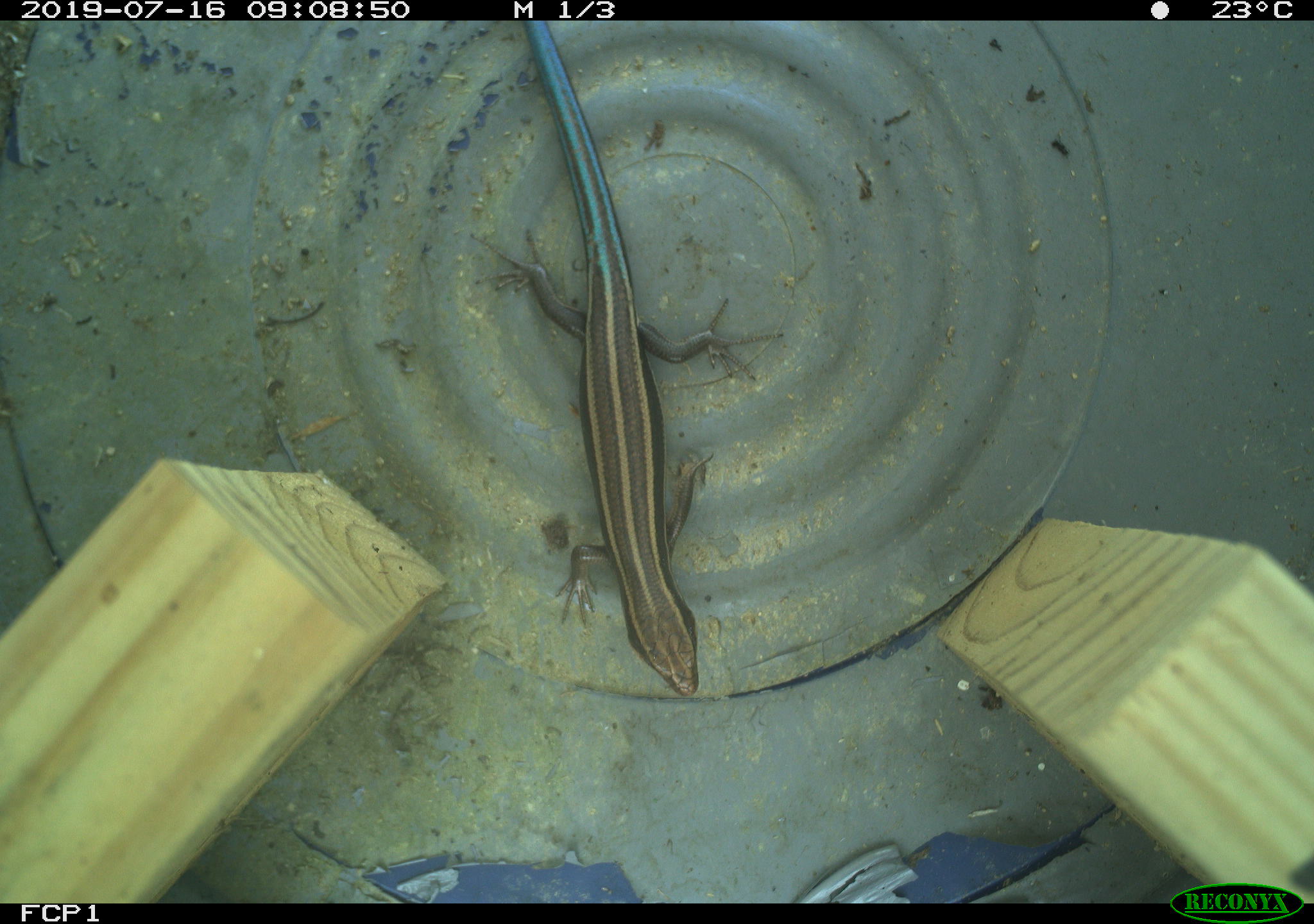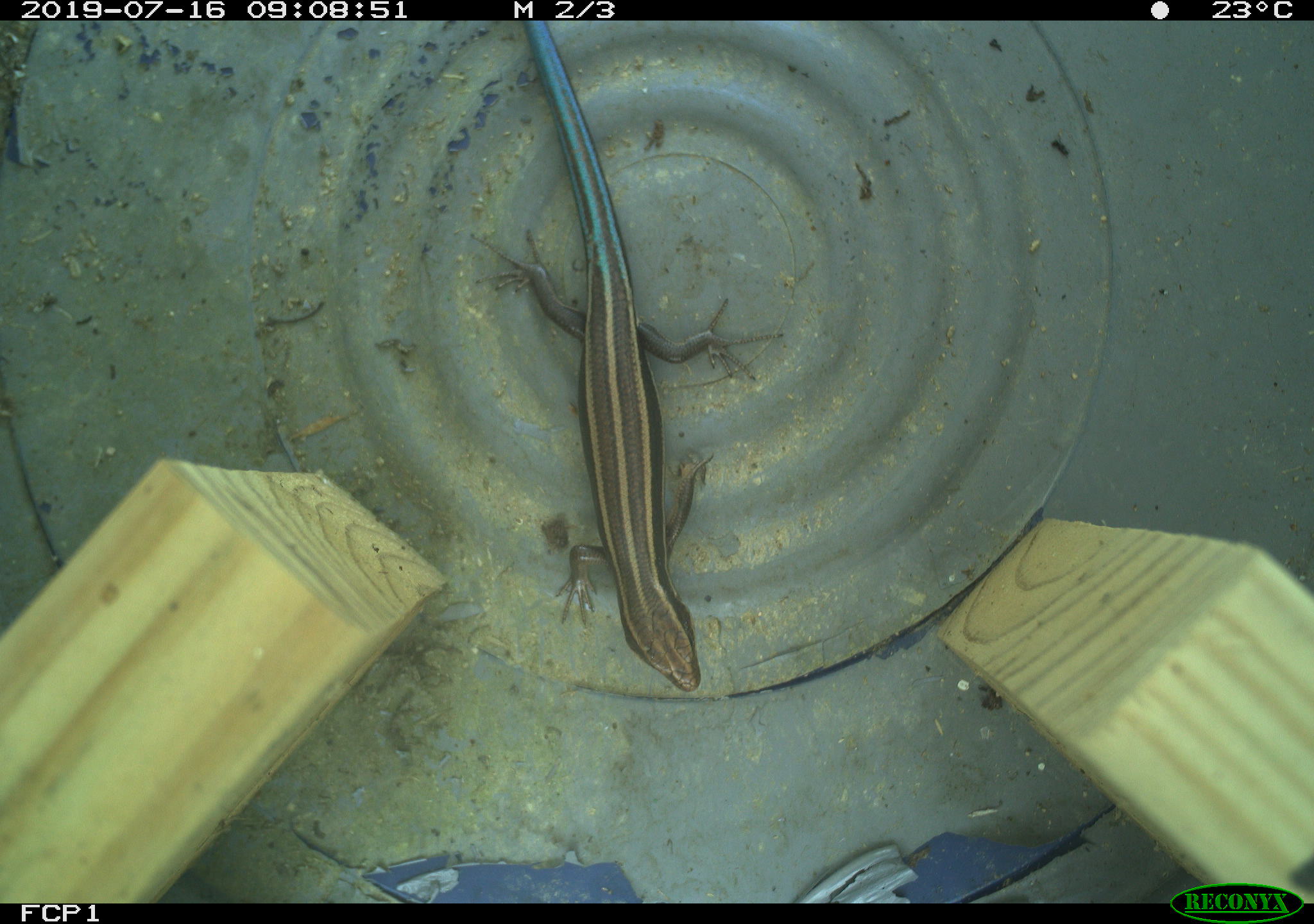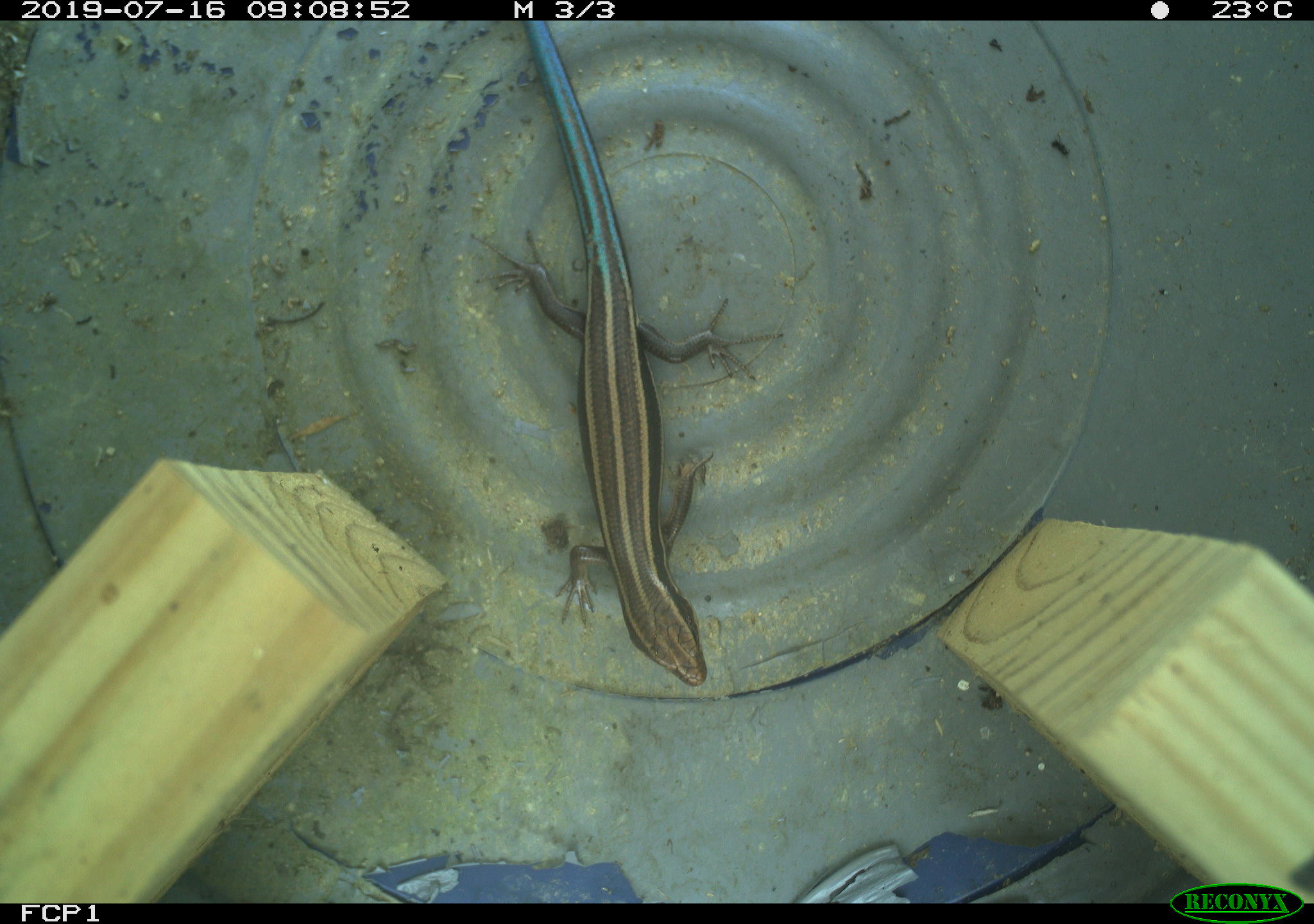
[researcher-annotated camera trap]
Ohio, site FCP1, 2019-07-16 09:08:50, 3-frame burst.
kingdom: Animalia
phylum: Chordata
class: Reptilia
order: Squamata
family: Scincidae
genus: Plestiodon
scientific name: Plestiodon fasciatus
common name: common five-lined skink